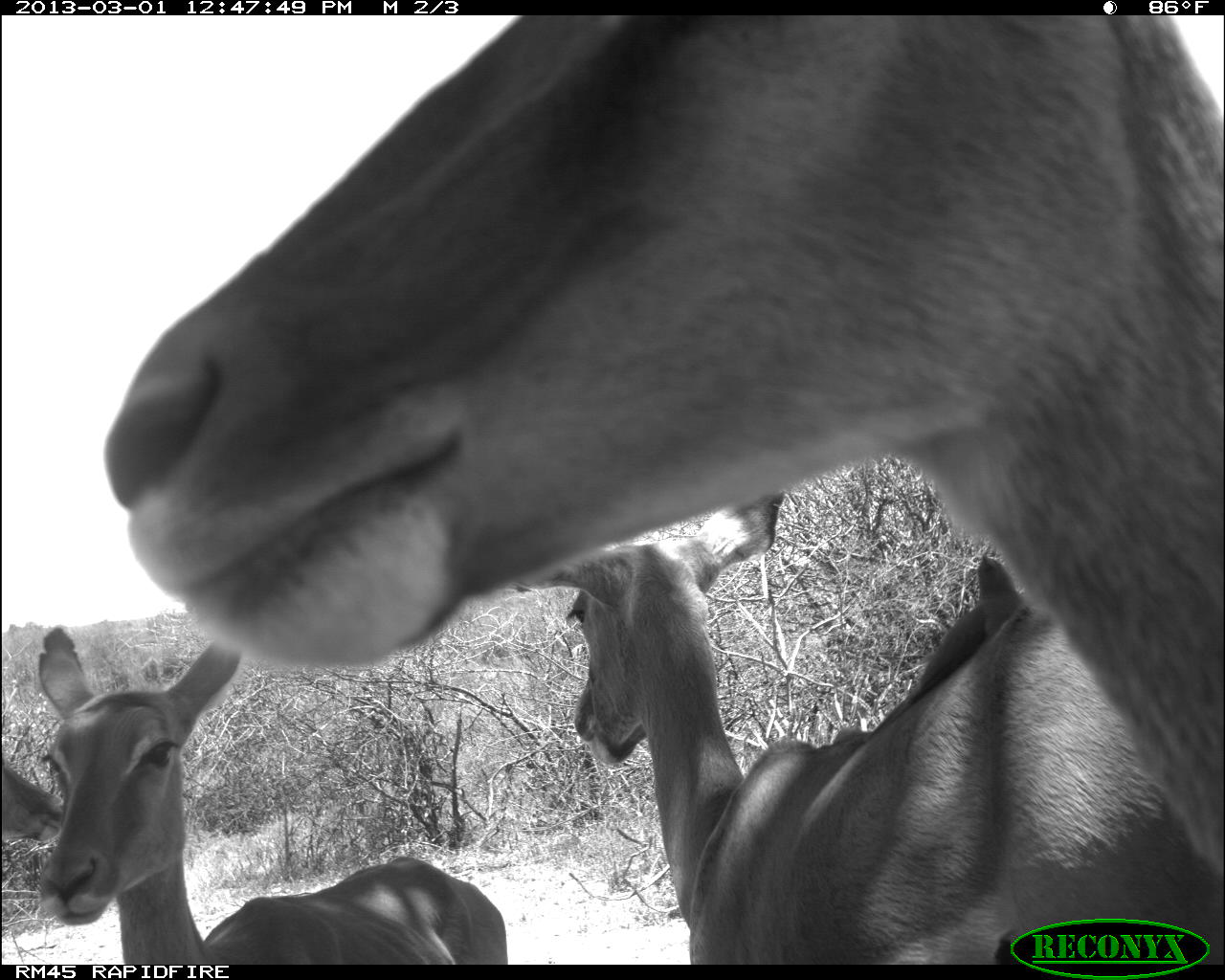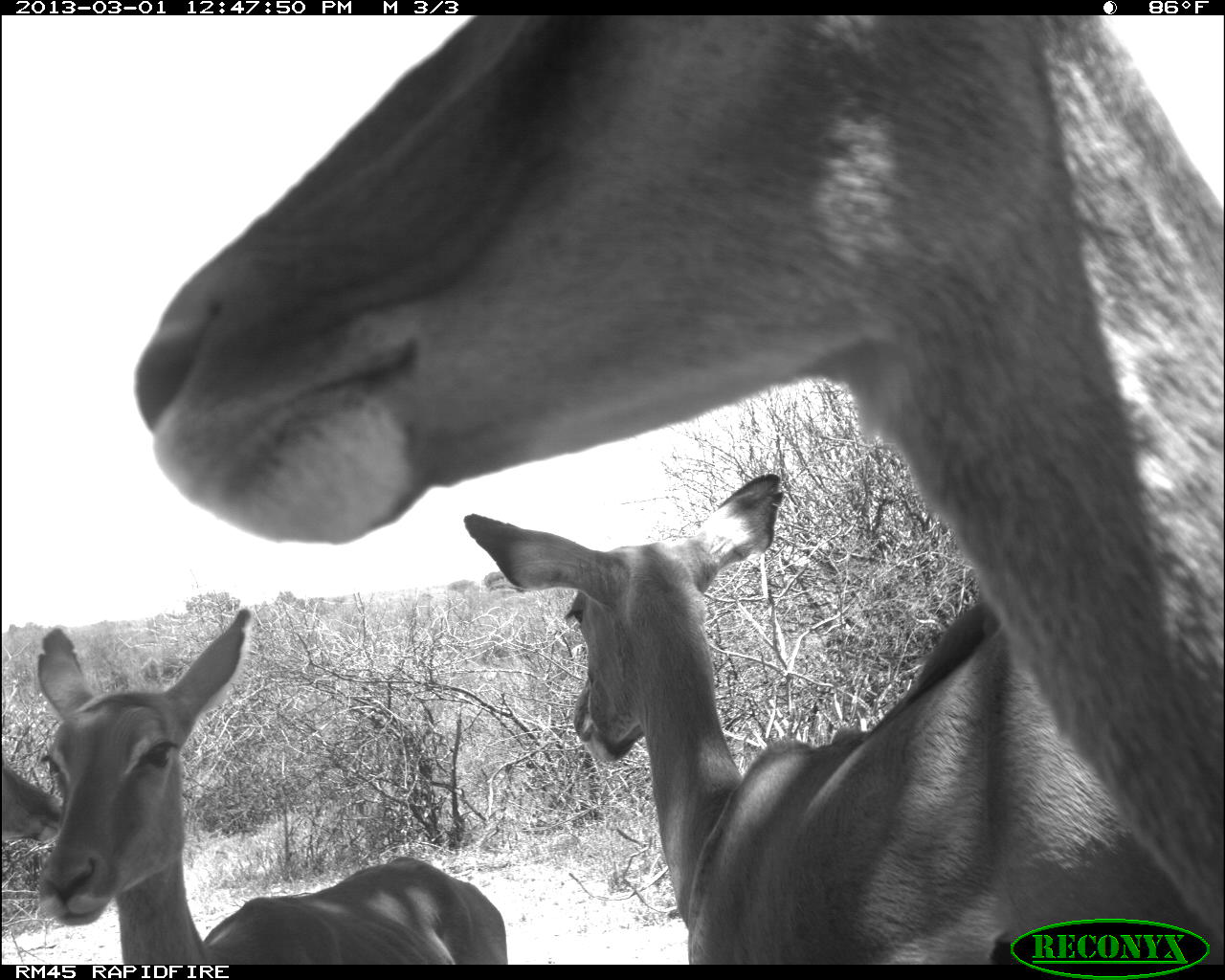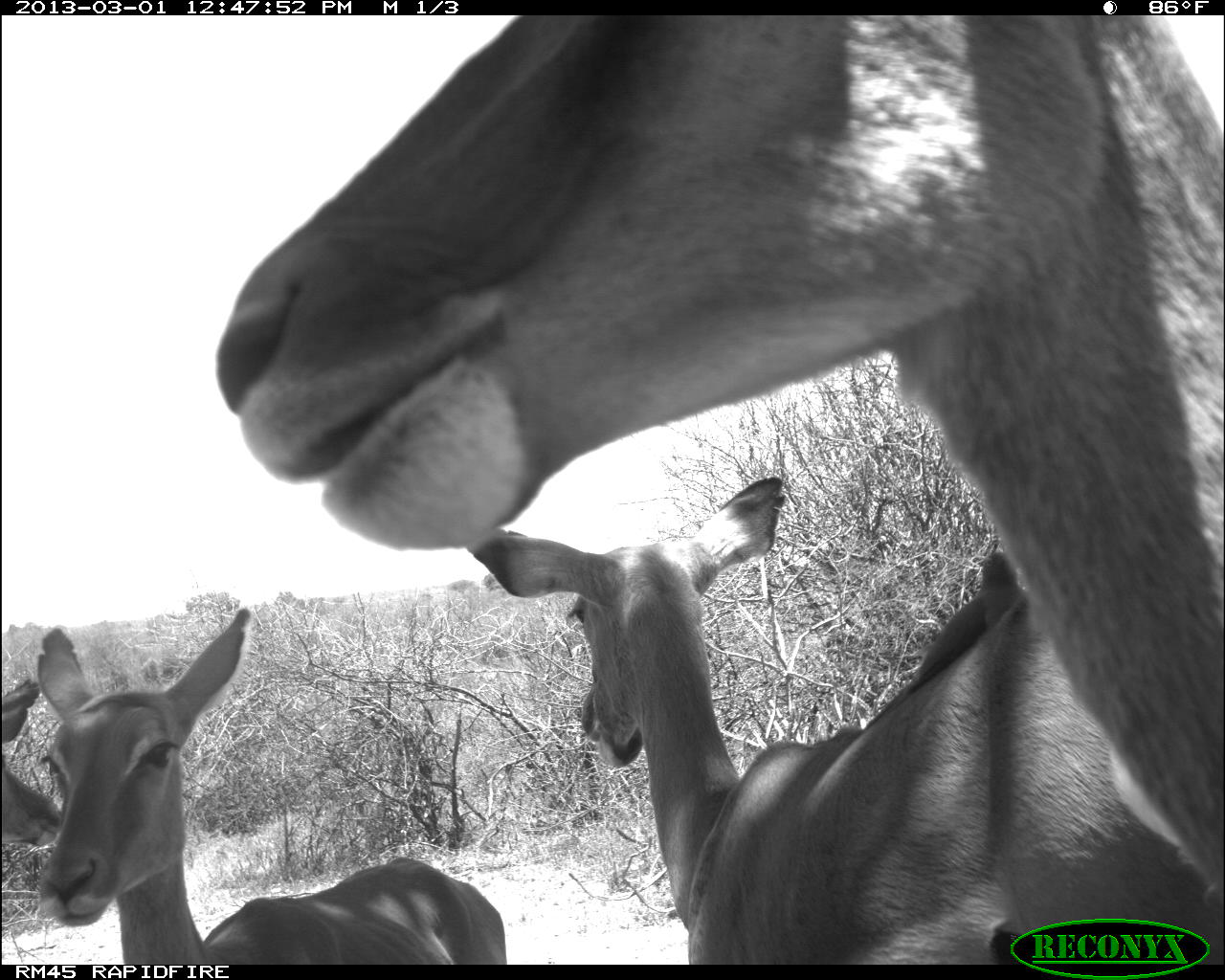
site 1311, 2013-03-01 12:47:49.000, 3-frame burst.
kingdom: Animalia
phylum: Chordata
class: Mammalia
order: Artiodactyla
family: Bovidae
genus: Aepyceros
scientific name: Aepyceros melampus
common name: impala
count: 4